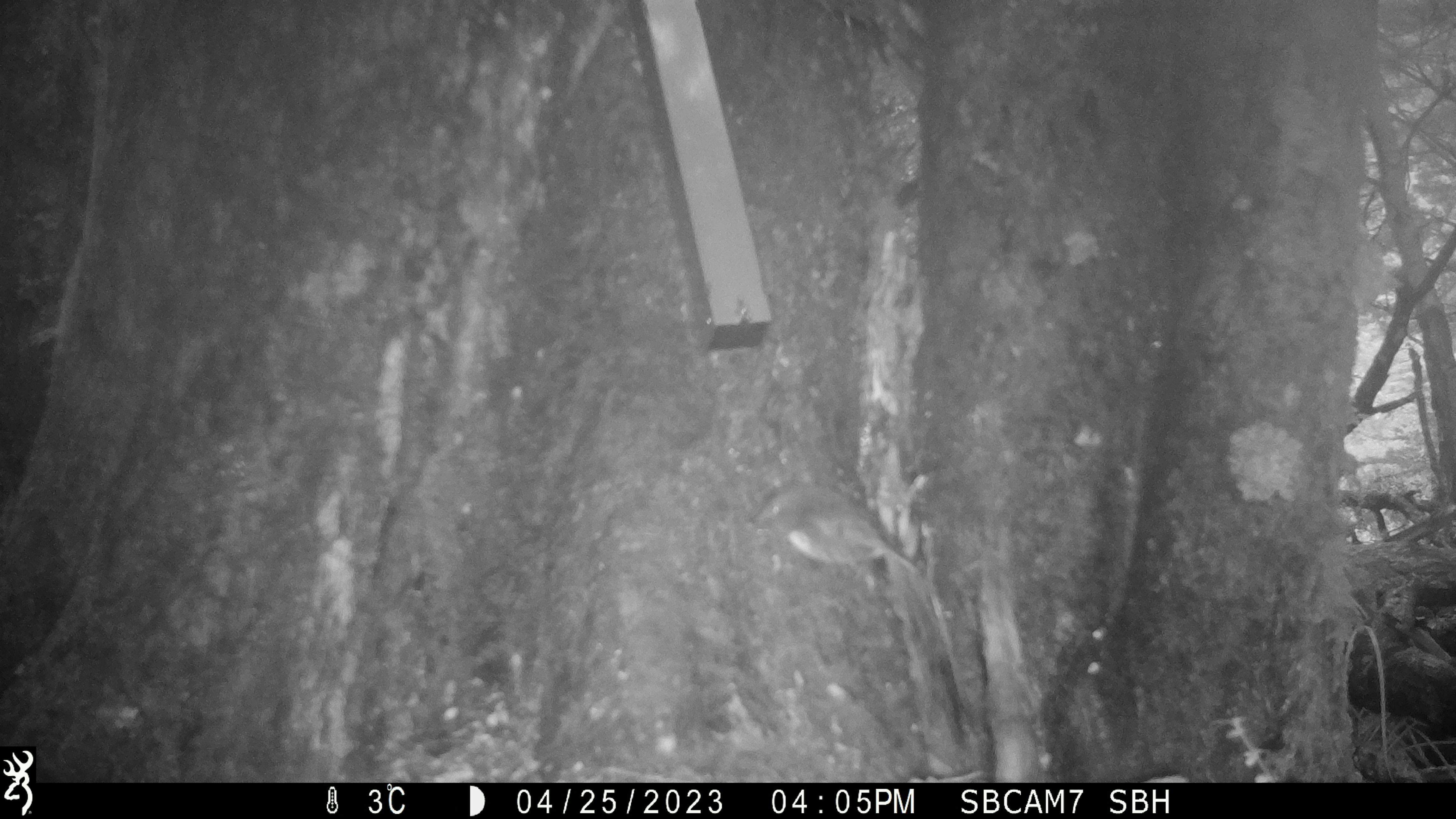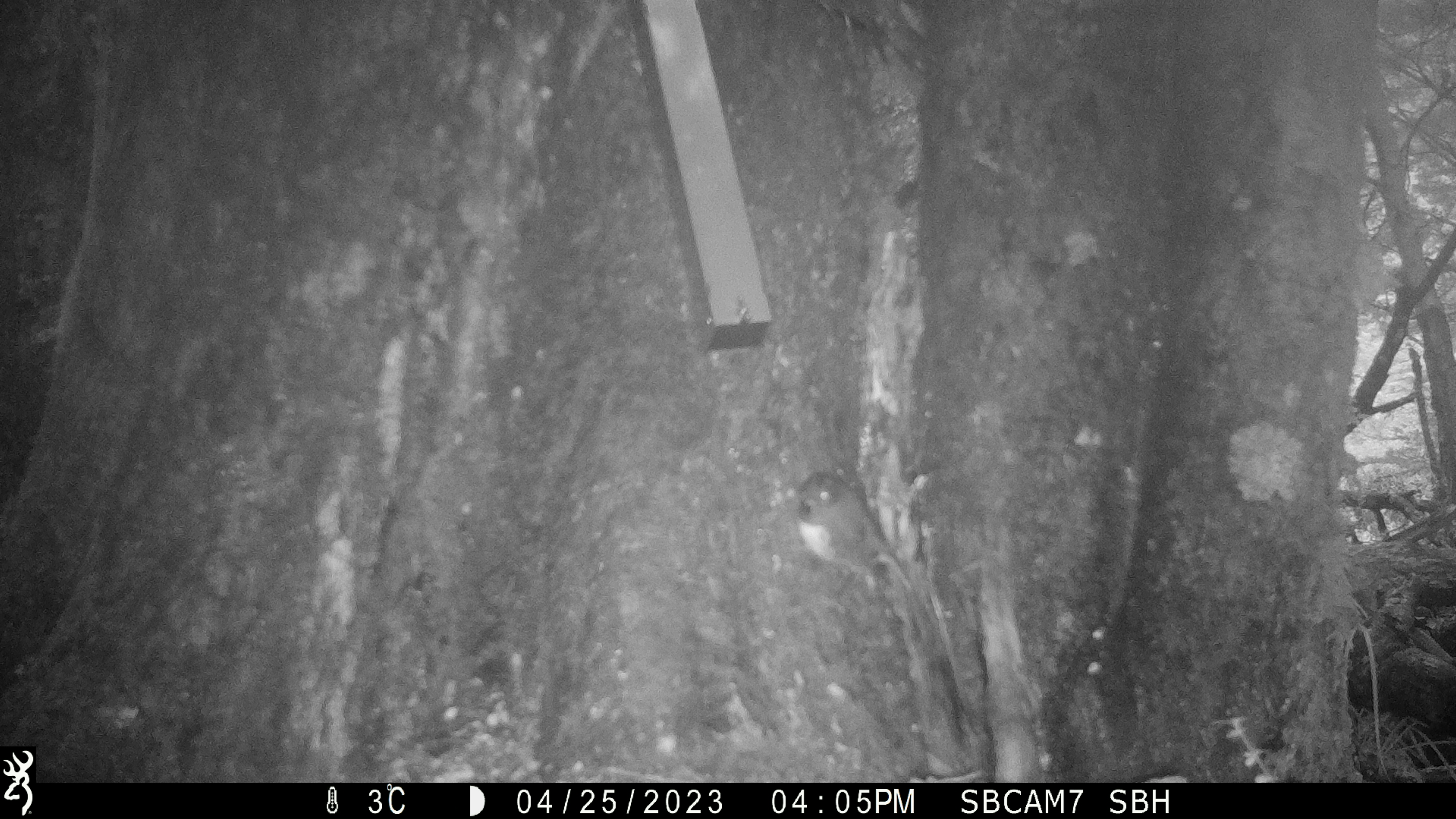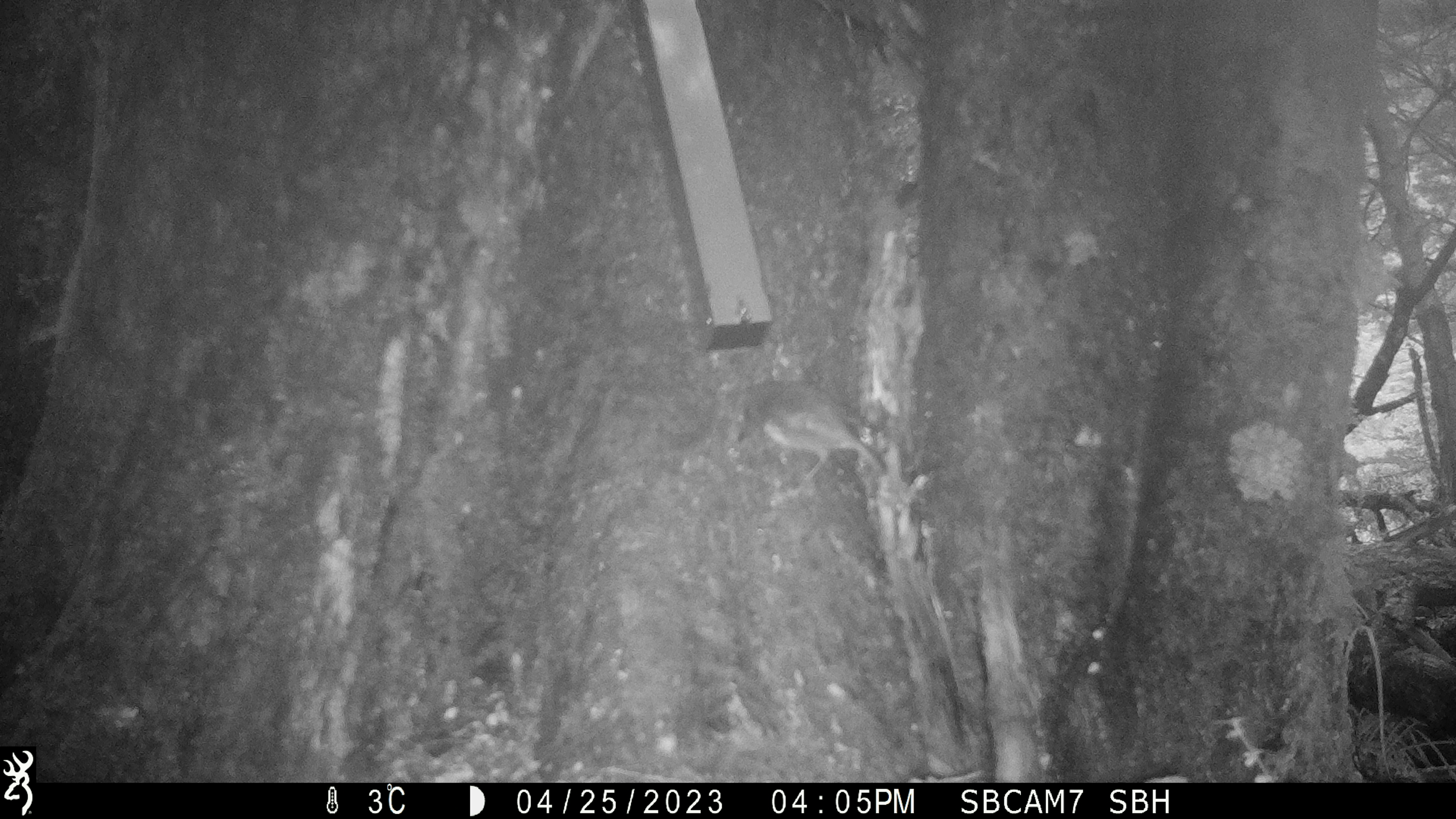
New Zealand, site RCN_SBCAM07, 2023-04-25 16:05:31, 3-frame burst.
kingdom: Animalia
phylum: Chordata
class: Aves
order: Passeriformes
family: Petroicidae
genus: Petroica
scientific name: Petroica australis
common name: new zealand robin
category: robin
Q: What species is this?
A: Robin (new zealand robin) (Petroica australis).